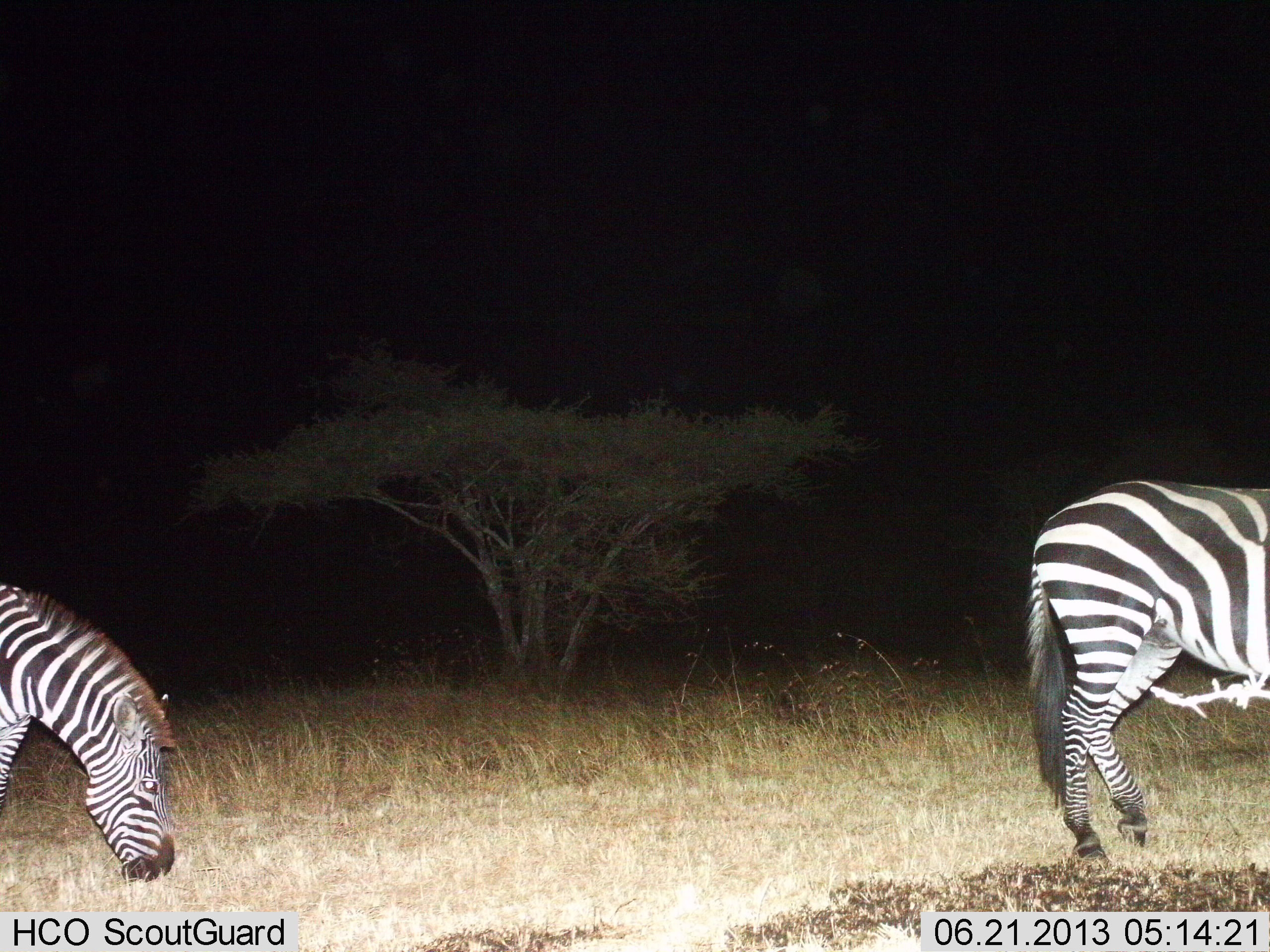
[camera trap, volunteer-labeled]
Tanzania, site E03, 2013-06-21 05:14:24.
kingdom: Animalia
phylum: Chordata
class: Mammalia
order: Perissodactyla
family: Equidae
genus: Equus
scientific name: Equus quagga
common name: plains zebra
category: zebra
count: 2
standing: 44%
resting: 0%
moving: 22%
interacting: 0%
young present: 0%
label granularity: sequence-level